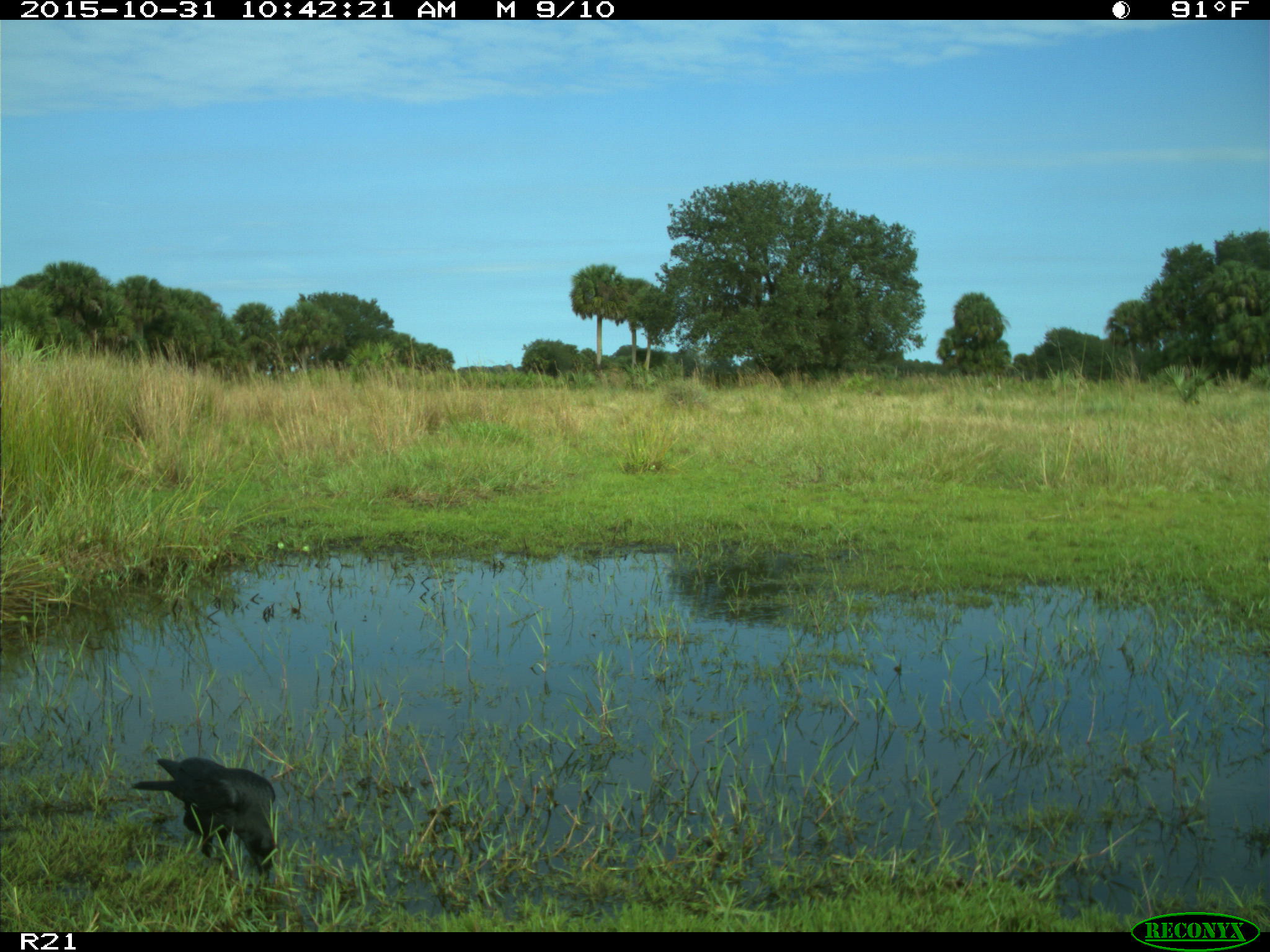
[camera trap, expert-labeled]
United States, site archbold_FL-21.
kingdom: Animalia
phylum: Chordata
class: Aves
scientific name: Aves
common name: birds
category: unidentified bird